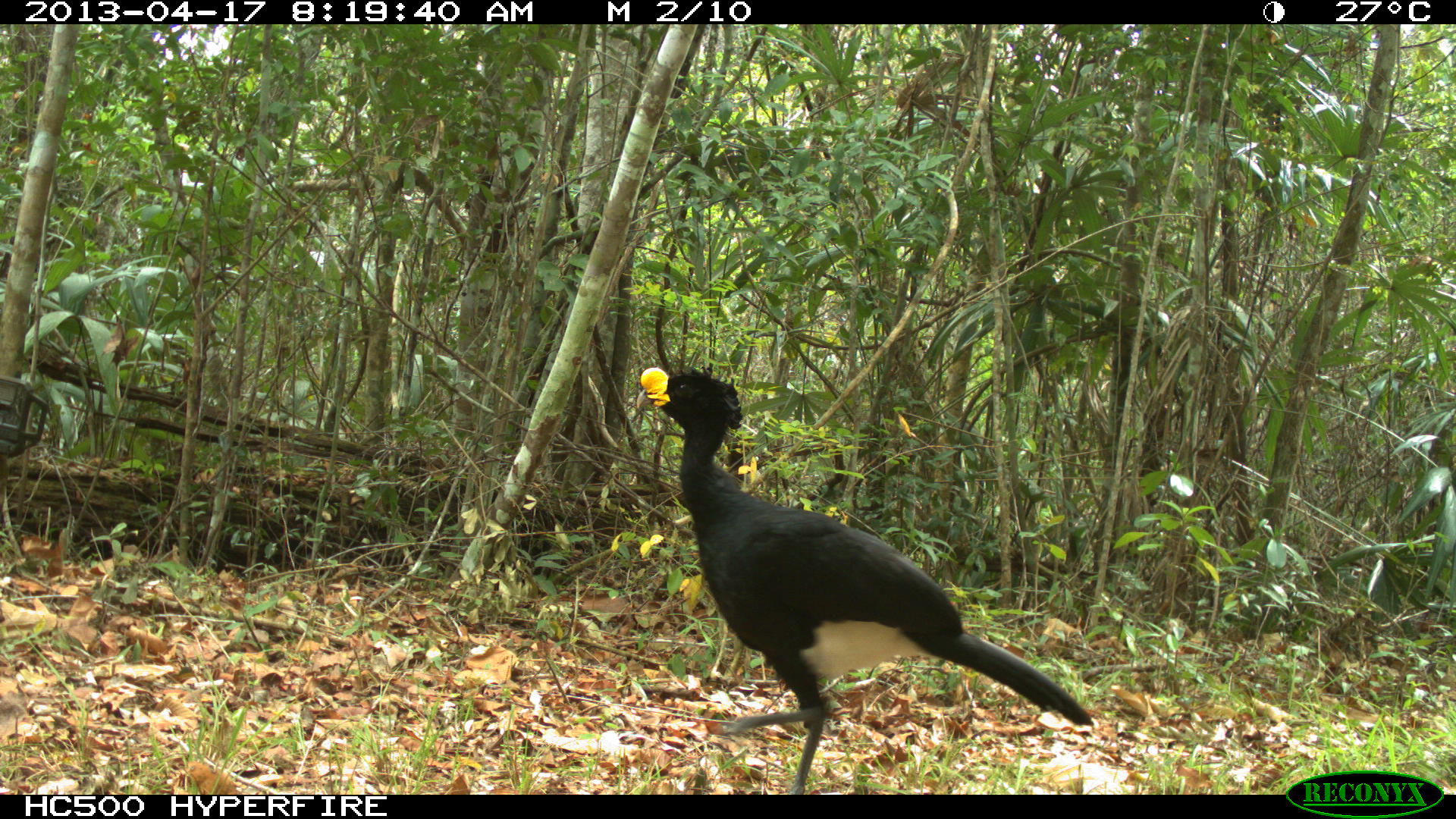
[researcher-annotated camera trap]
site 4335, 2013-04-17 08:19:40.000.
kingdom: Animalia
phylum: Chordata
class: Aves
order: Galliformes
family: Cracidae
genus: Crax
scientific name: Crax rubra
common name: great curassow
Crax rubra (great curassow), count 1, sex male.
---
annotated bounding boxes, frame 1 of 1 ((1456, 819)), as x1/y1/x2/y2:
crax rubra: 634/366/1093/795